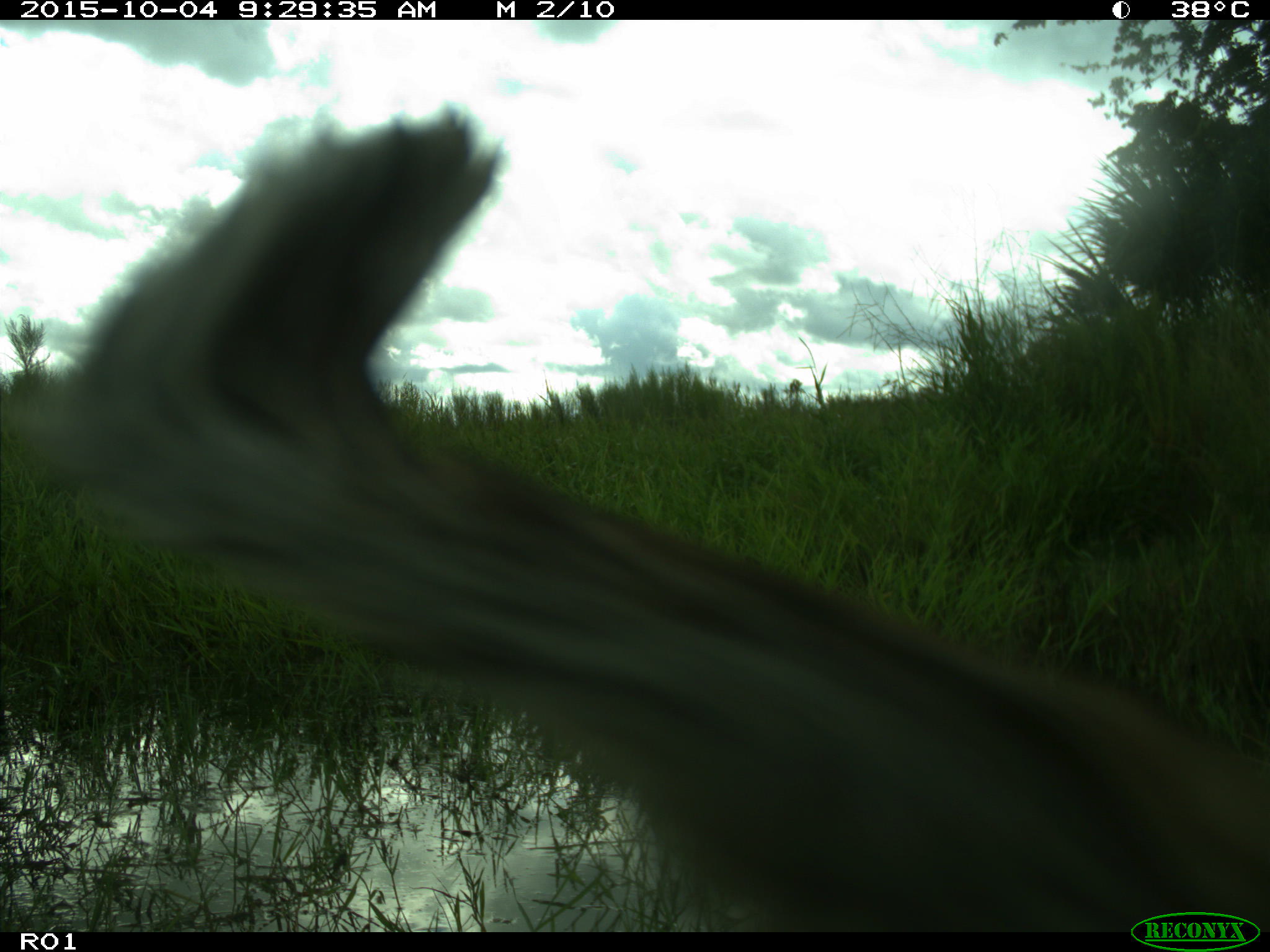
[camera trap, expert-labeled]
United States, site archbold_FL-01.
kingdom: Animalia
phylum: Chordata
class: Mammalia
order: Carnivora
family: Felidae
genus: Lynx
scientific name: Lynx rufus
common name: bobcat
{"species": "Lynx rufus (bobcat)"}